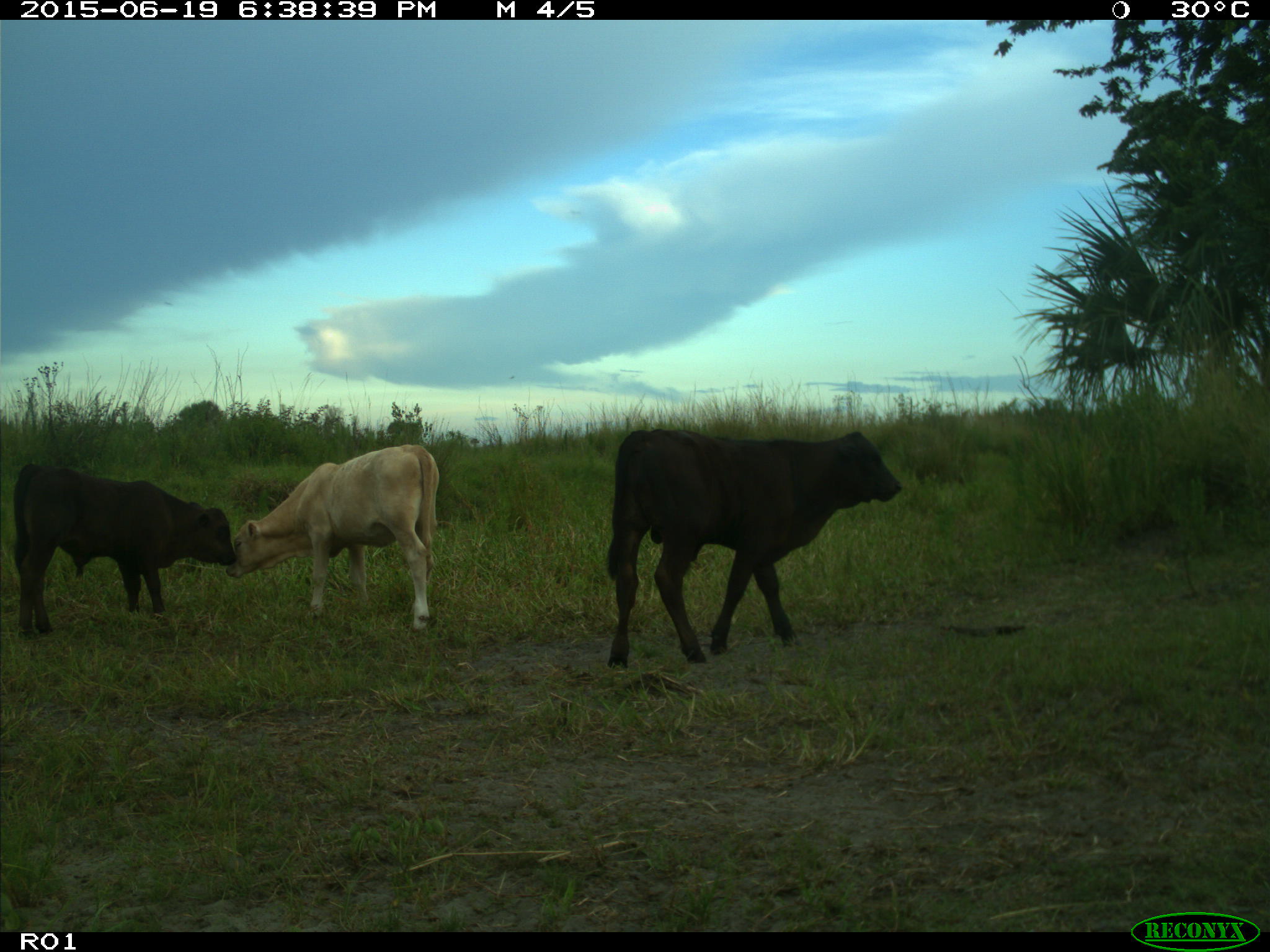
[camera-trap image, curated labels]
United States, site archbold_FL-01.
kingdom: Animalia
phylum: Chordata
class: Mammalia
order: Artiodactyla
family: Bovidae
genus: Bos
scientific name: Bos taurus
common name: domestic cow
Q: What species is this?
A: Bos taurus (domestic cow).